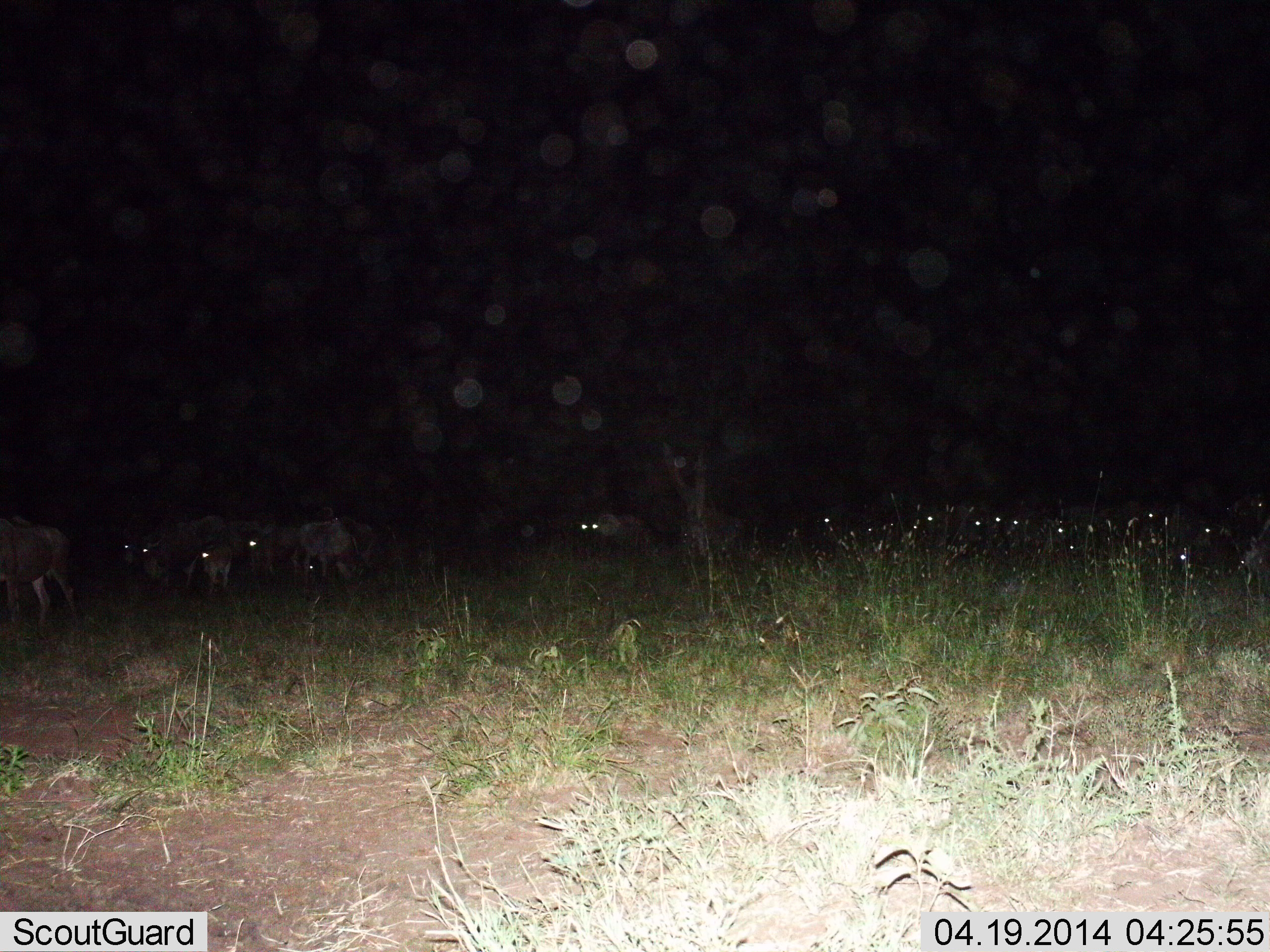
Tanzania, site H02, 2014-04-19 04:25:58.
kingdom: Animalia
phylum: Chordata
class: Mammalia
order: Artiodactyla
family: Bovidae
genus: Connochaetes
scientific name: Connochaetes taurinus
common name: blue wildebeest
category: wildebeest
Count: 11-50.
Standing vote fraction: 70%.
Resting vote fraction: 10%.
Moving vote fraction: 30%.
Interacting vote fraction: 0%.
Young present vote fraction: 0%.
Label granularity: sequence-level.